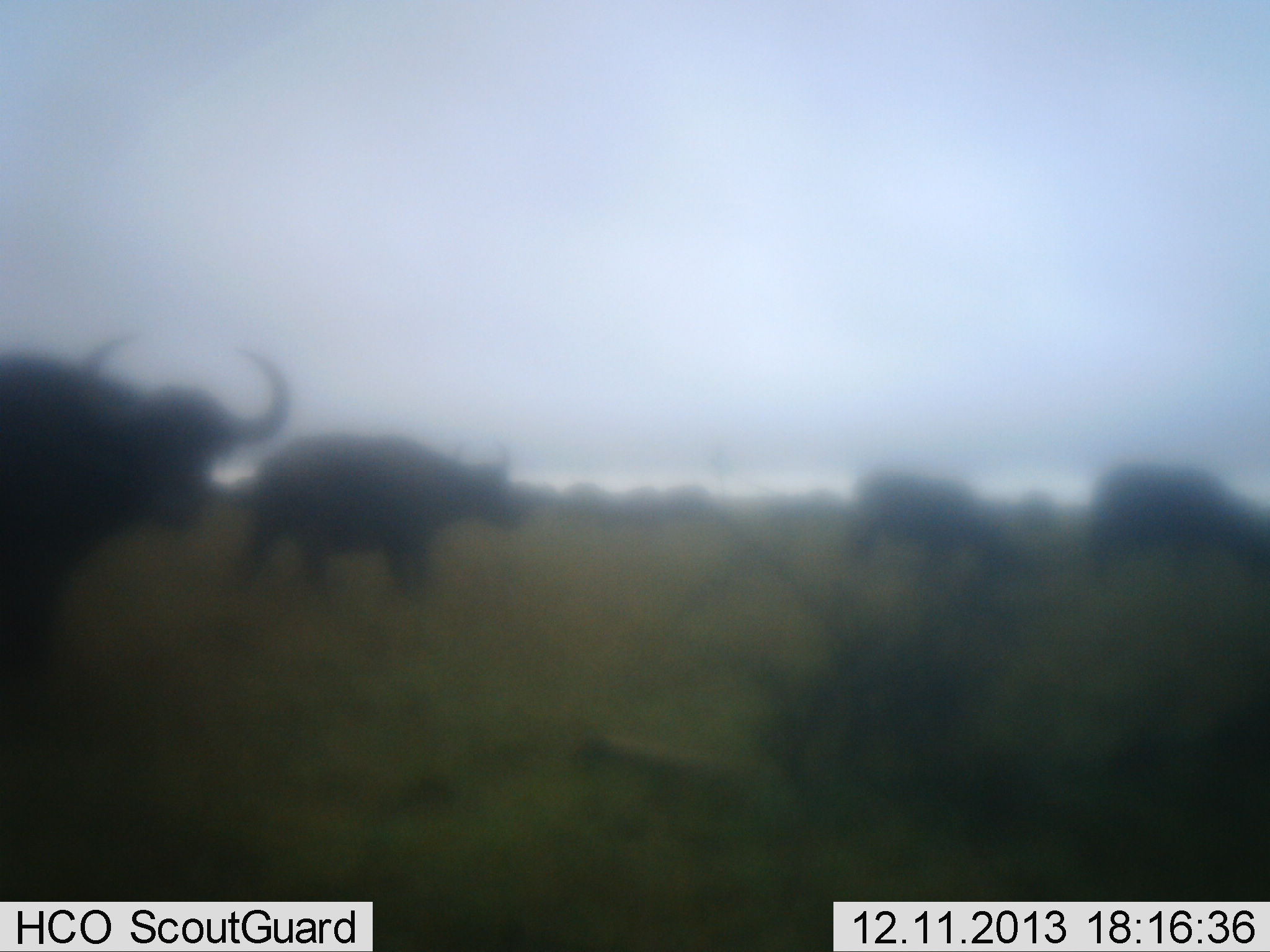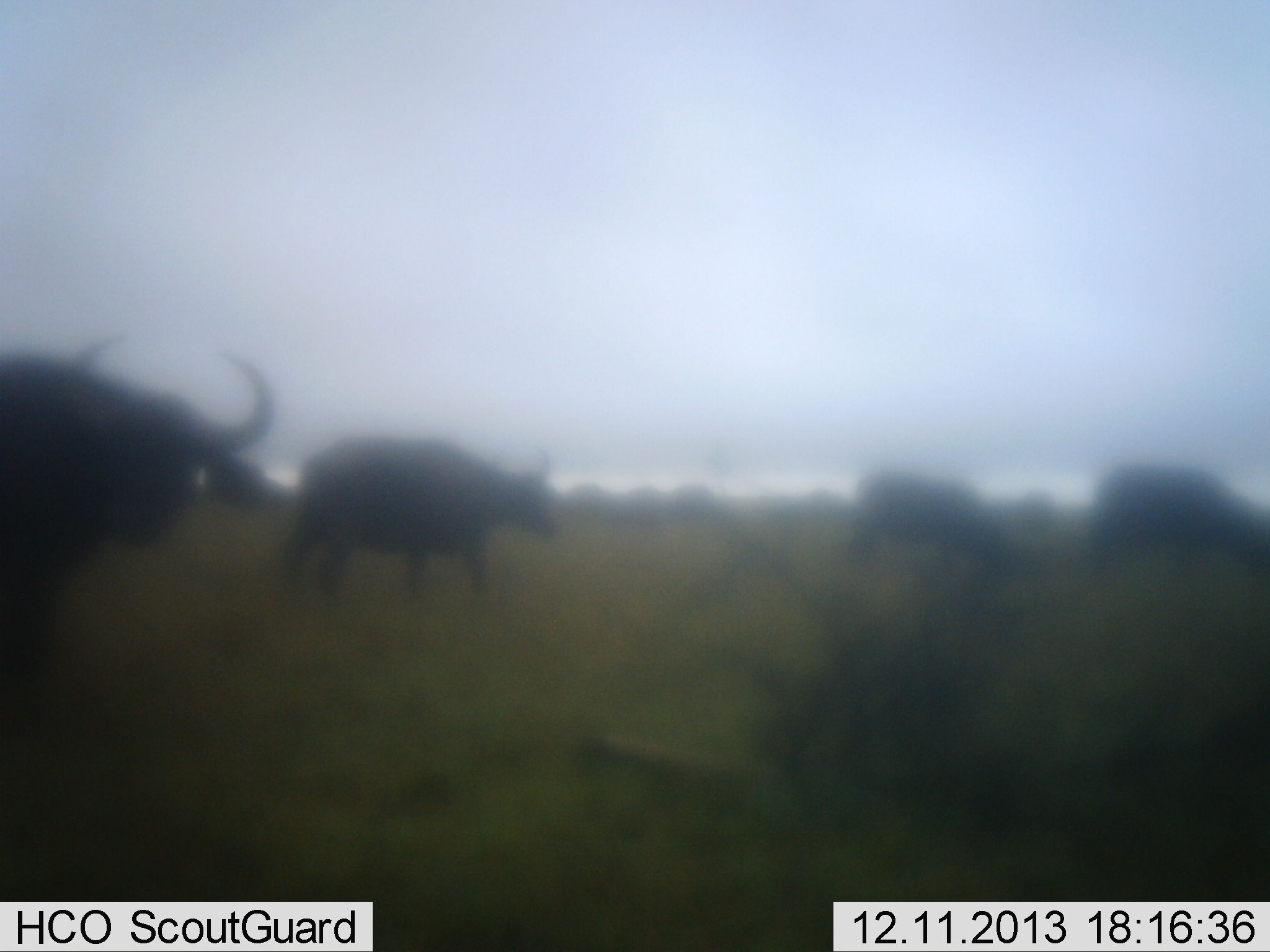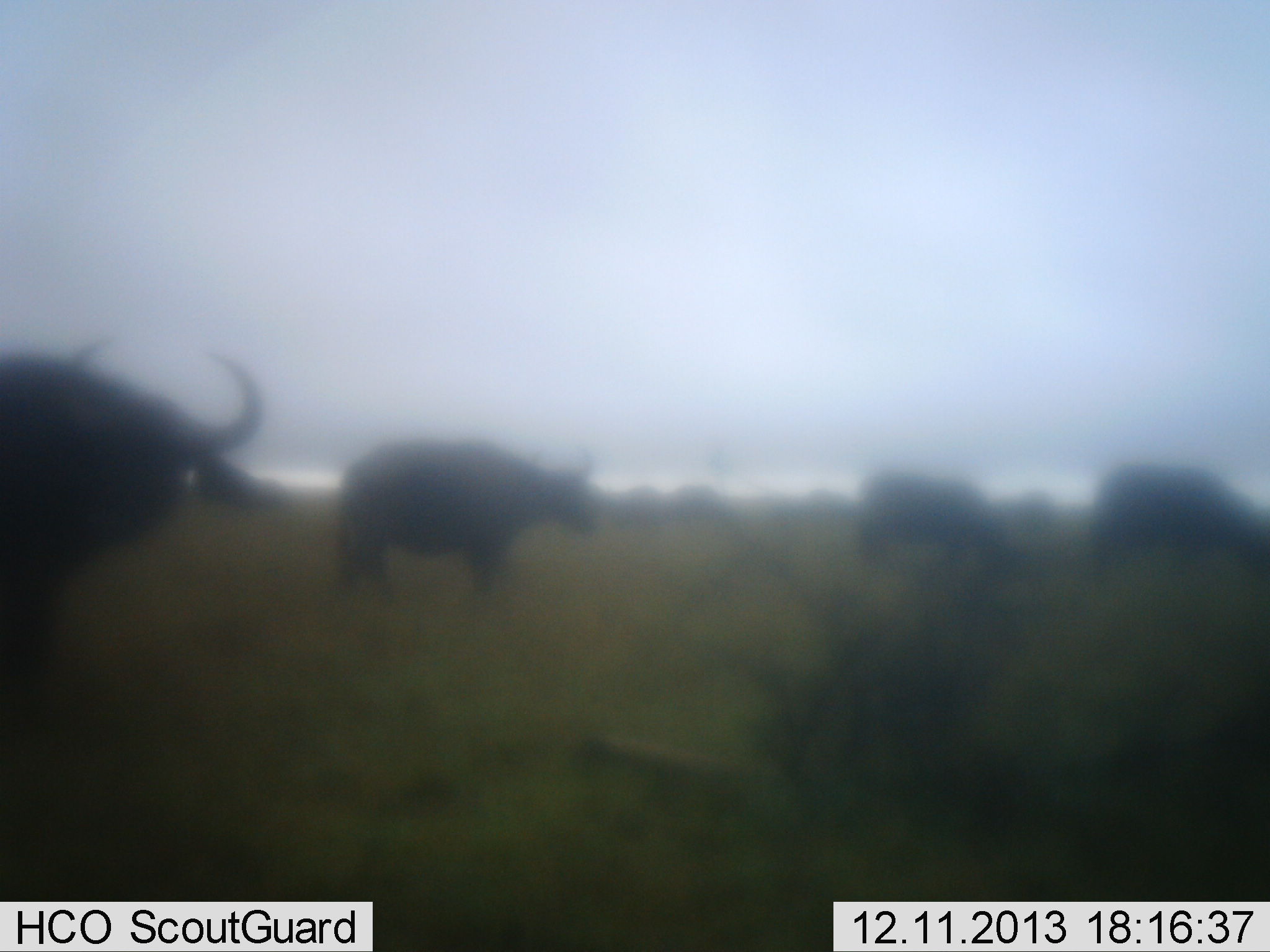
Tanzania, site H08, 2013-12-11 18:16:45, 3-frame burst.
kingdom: Animalia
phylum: Chordata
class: Mammalia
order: Artiodactyla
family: Bovidae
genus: Syncerus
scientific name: Syncerus caffer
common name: cape buffalo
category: buffalo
Buffalo (cape buffalo) (Syncerus caffer), count 9. Behavior (volunteer vote fractions): standing 50%, resting 0%, moving 80%, interacting 0%. Young present (vote fraction): 0%. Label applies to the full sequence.